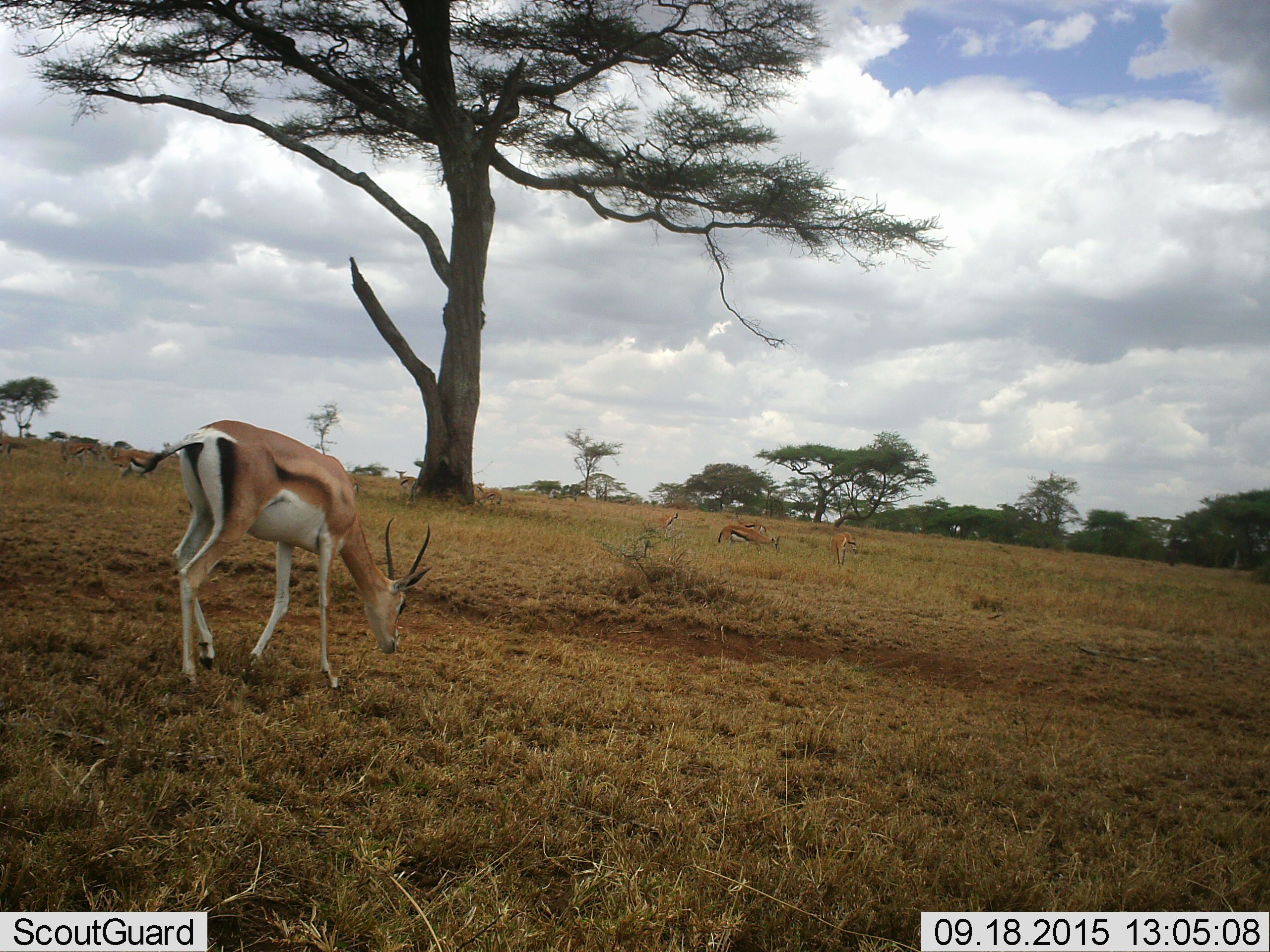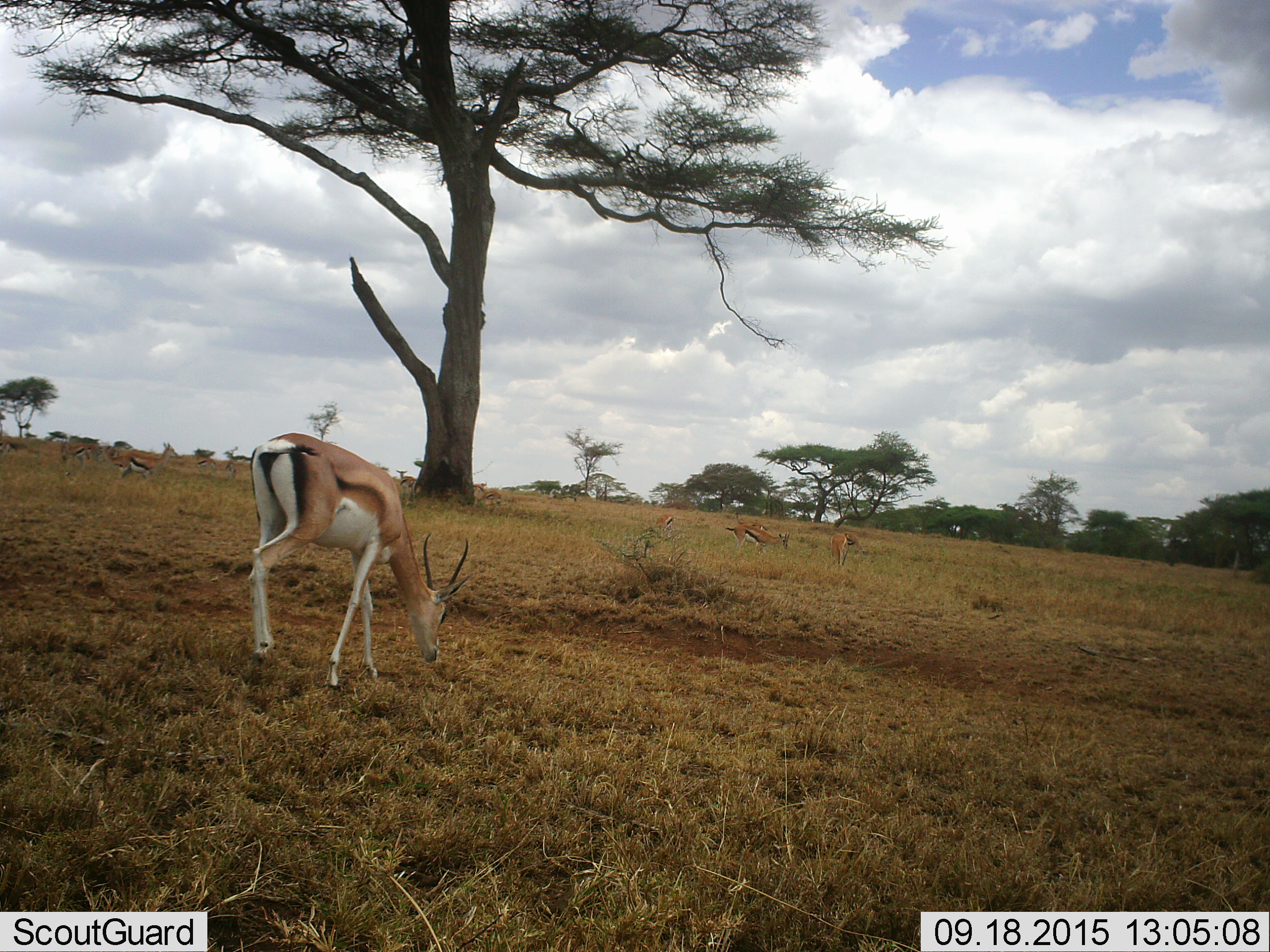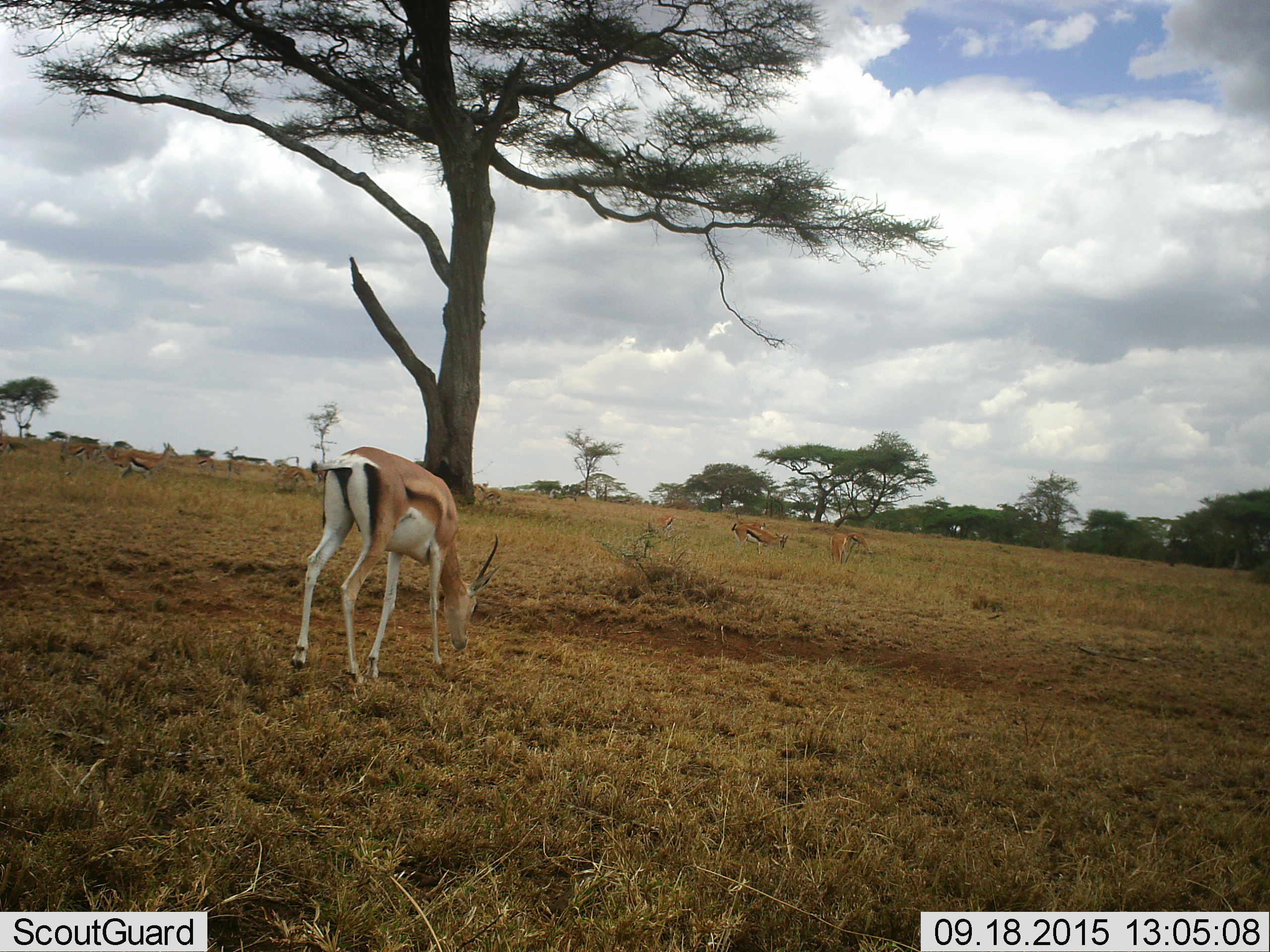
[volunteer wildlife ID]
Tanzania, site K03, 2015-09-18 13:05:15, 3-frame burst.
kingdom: Animalia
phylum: Chordata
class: Mammalia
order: Artiodactyla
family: Bovidae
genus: Eudorcas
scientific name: Eudorcas thomsonii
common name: thomson's gazelle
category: gazellethomsons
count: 11-50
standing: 56%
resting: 0%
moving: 56%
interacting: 0%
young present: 11%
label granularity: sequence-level